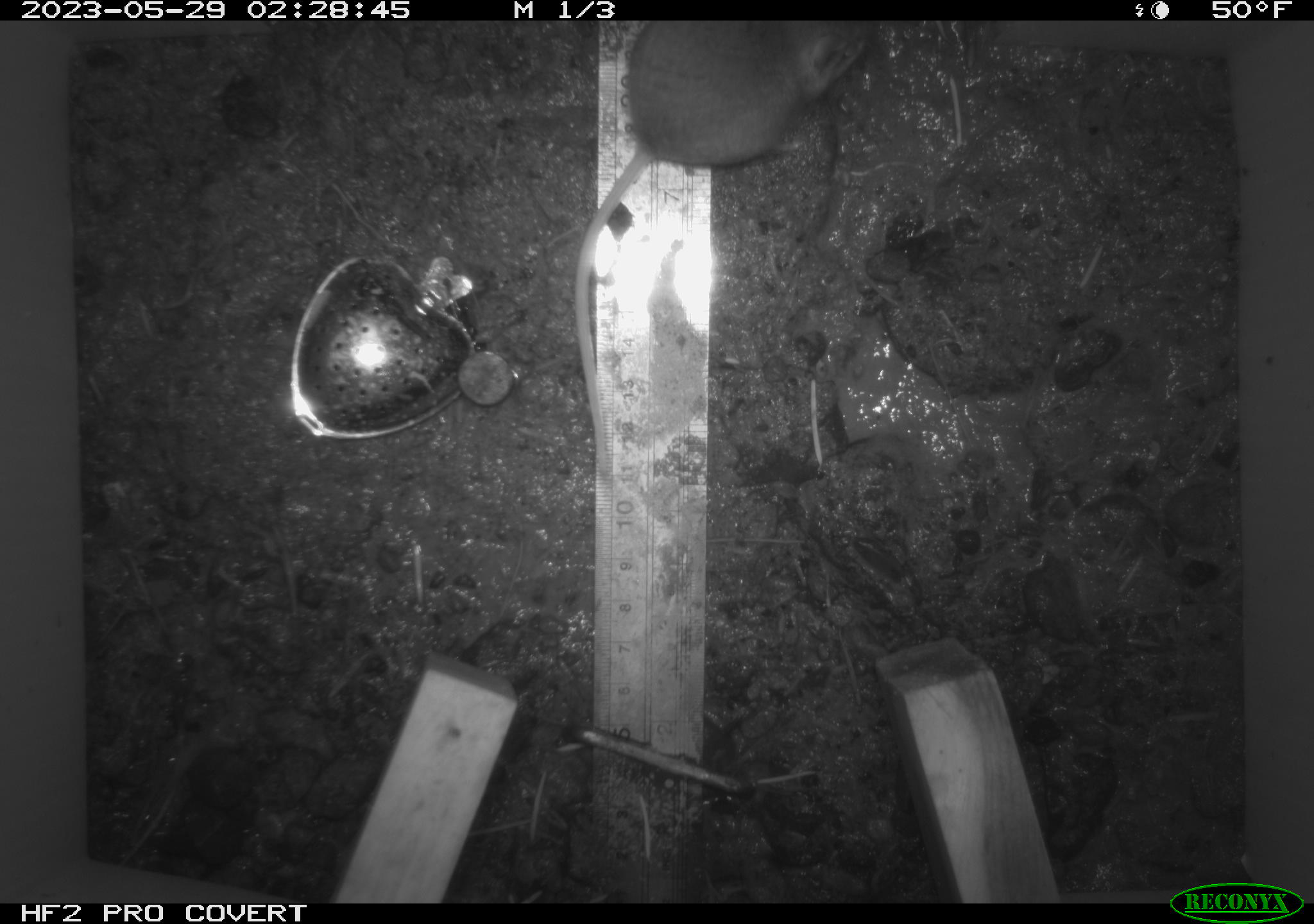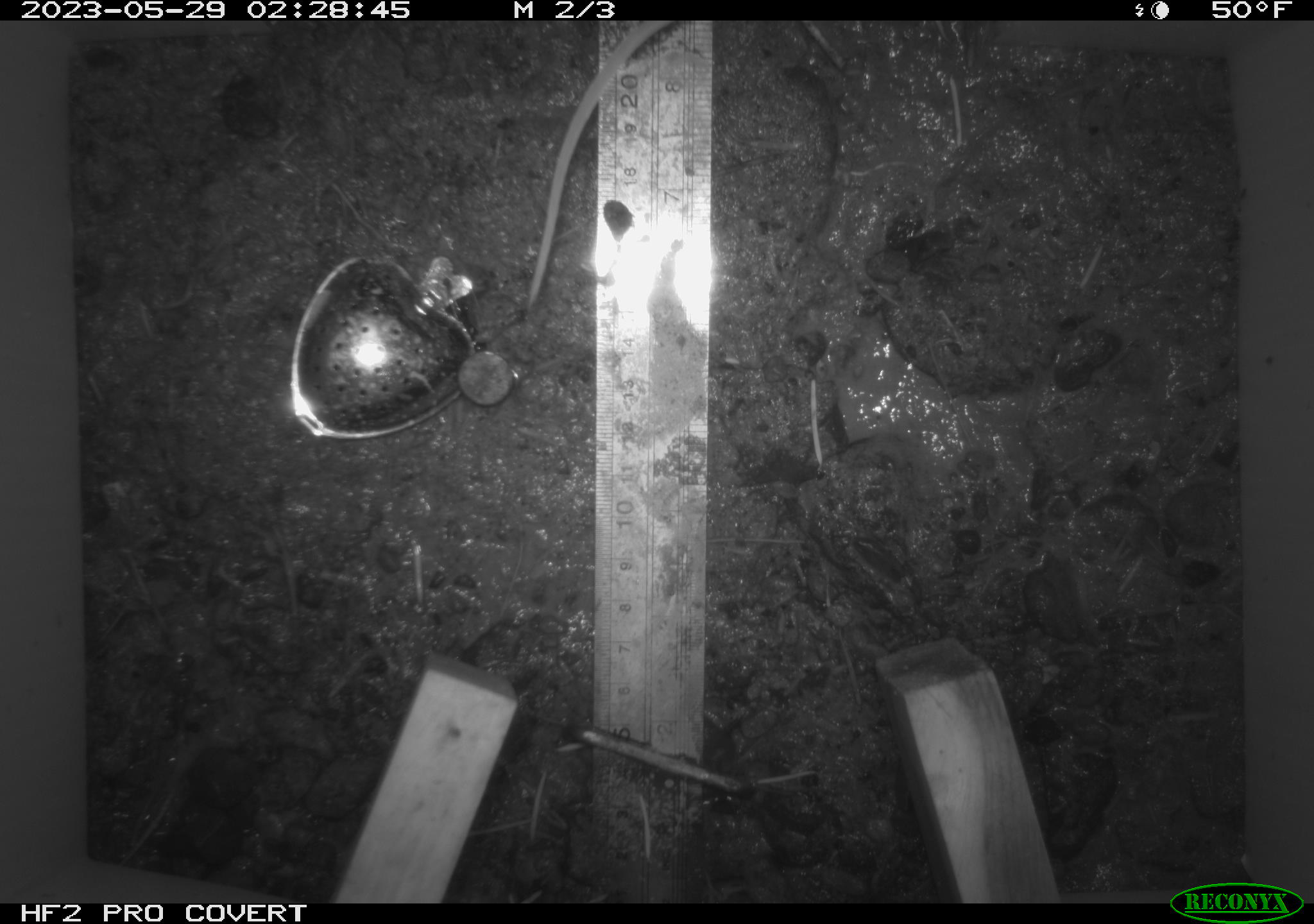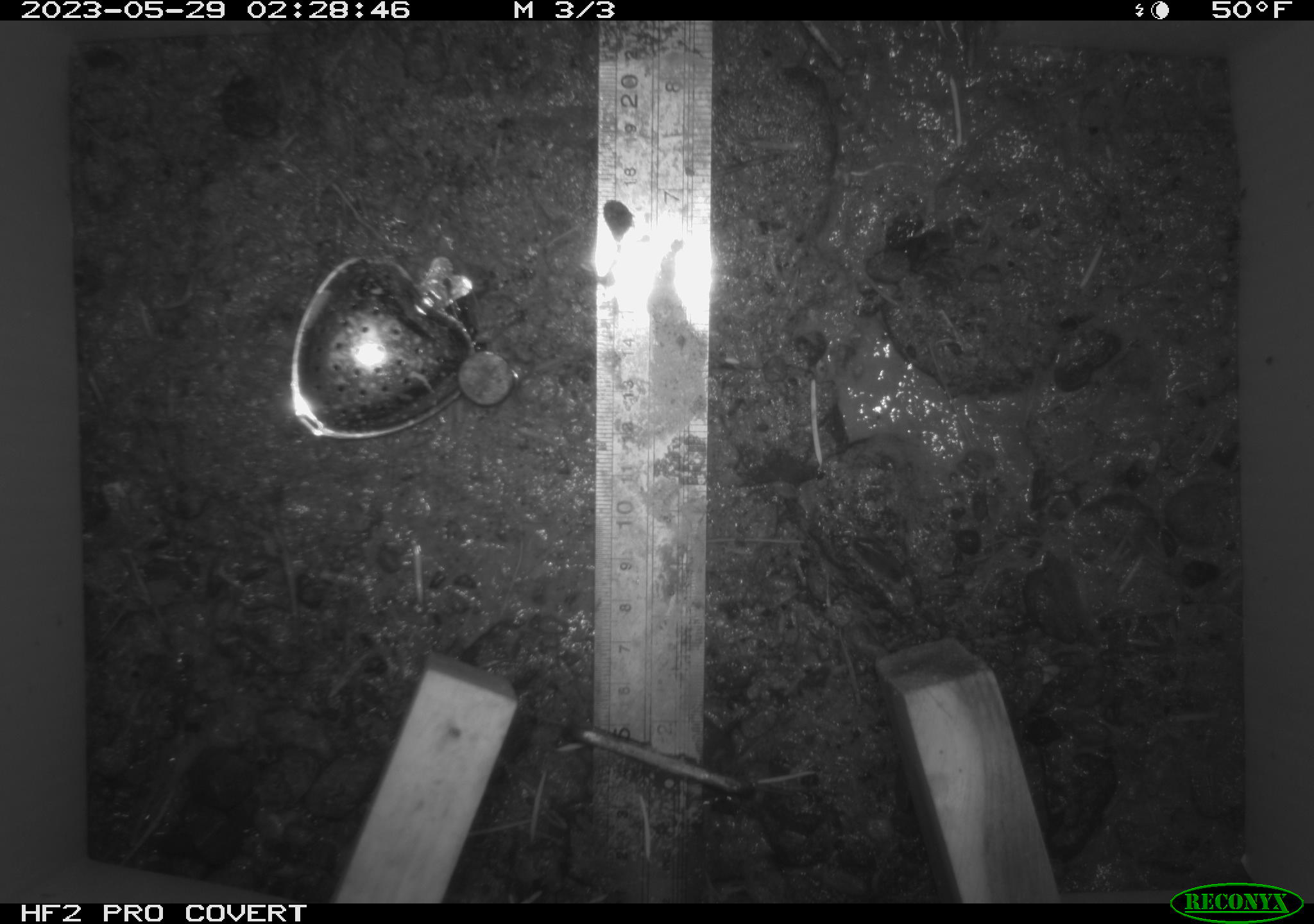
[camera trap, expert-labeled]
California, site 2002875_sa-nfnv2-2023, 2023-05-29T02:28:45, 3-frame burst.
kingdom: Animalia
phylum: Chordata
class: Mammalia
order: Rodentia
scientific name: Rodentia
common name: mouse species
Mouse species (Rodentia).